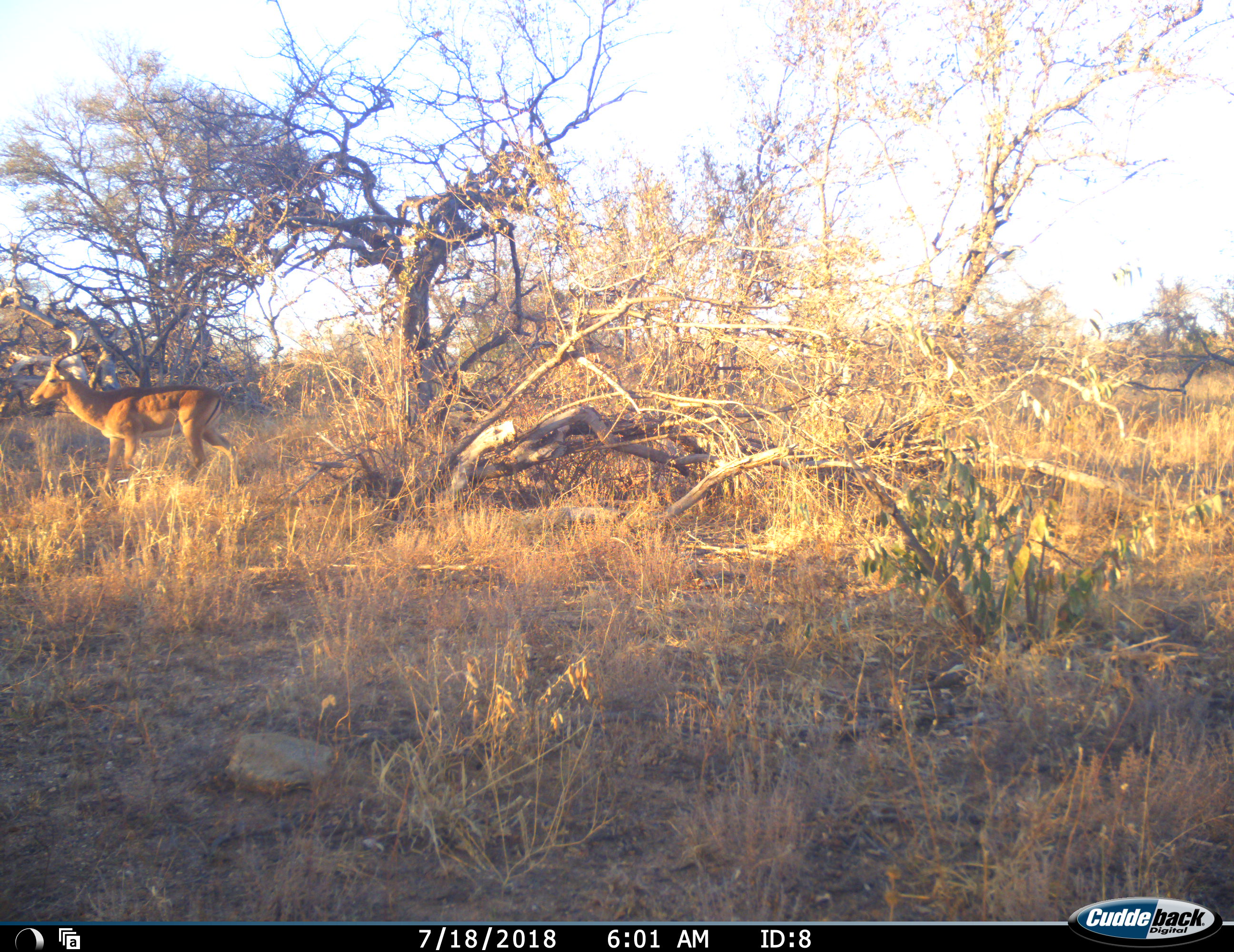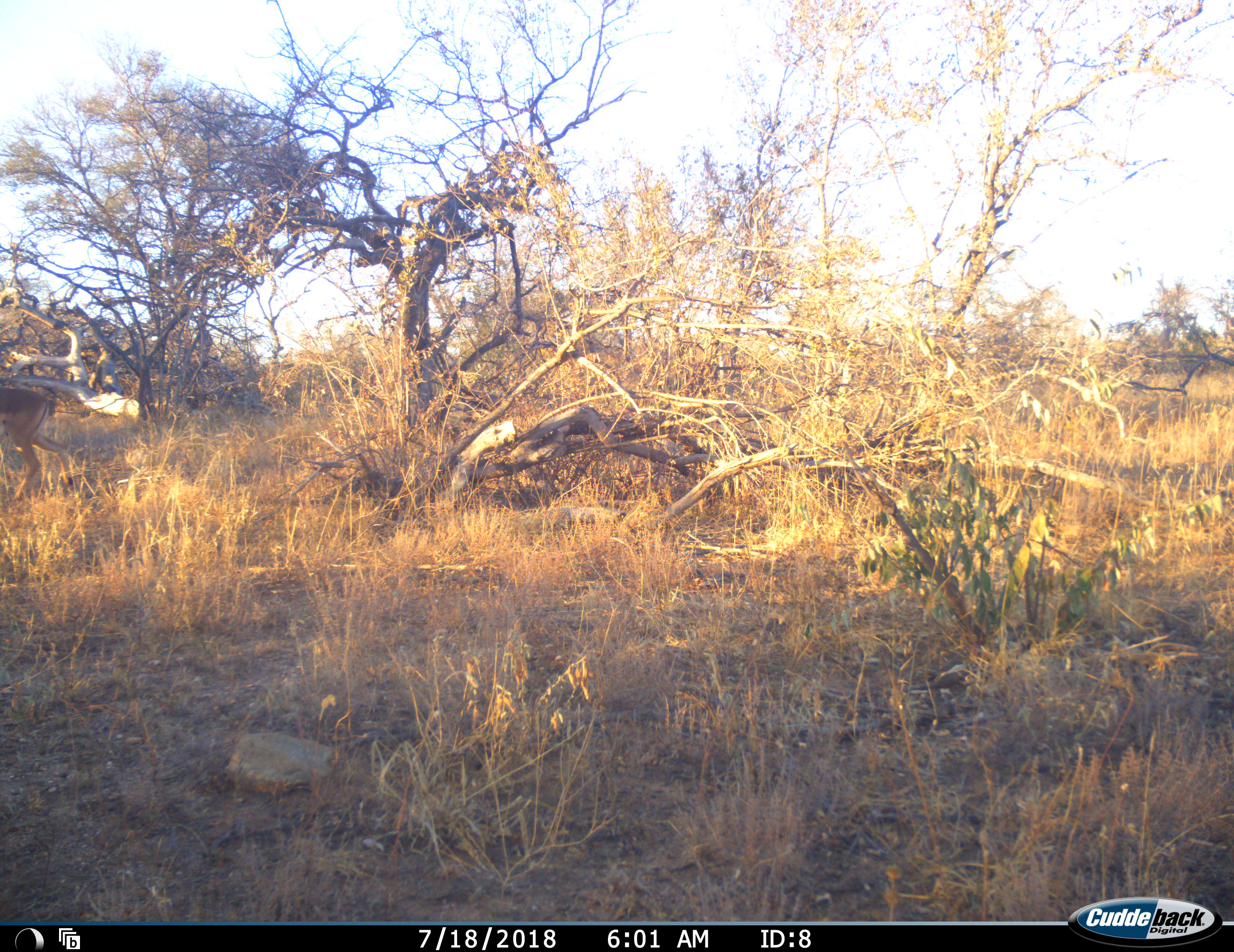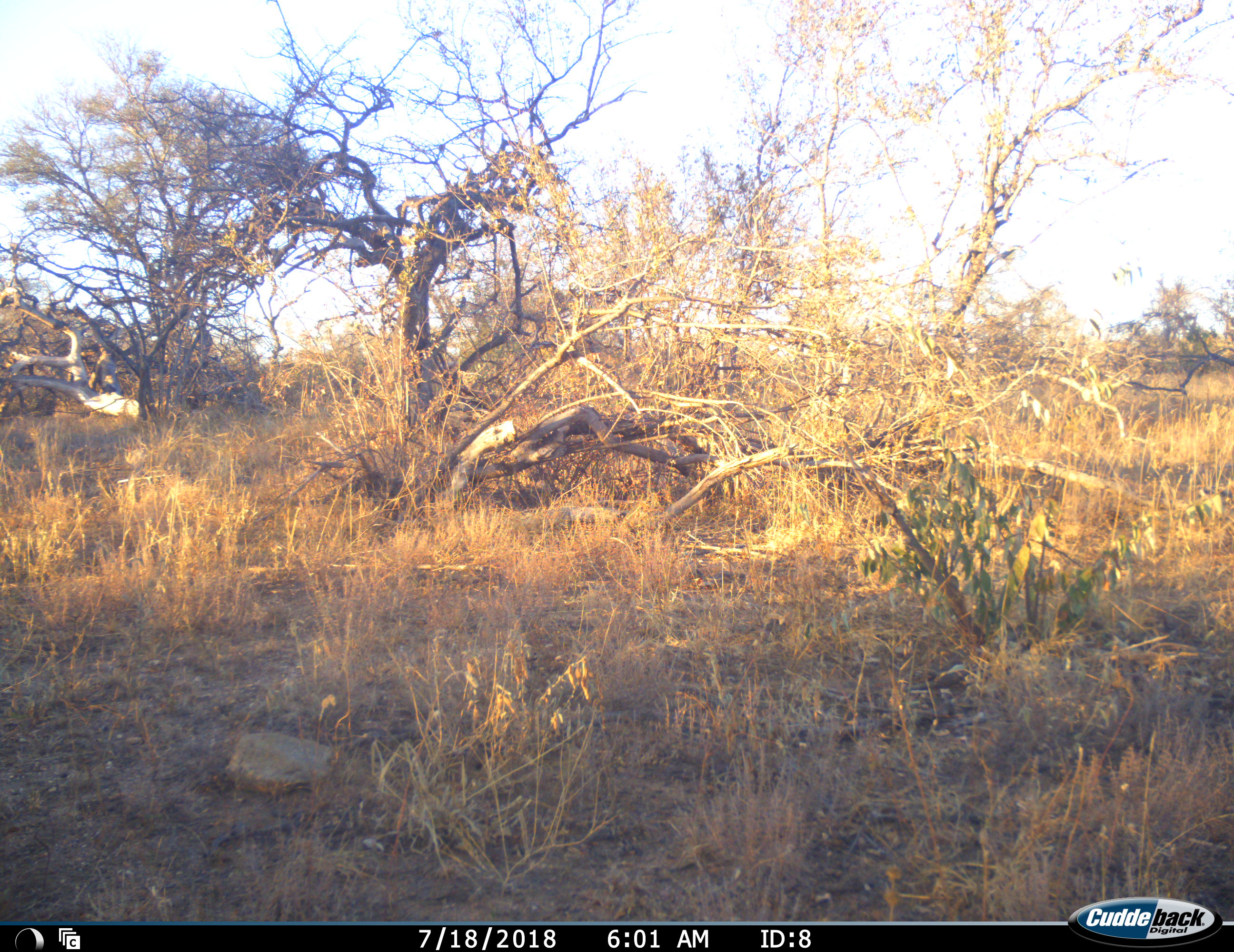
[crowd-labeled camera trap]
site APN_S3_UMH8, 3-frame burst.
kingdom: Animalia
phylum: Chordata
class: Mammalia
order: Artiodactyla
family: Bovidae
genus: Aepyceros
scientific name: Aepyceros melampus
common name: impala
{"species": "impala (Aepyceros melampus)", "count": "1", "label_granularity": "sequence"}